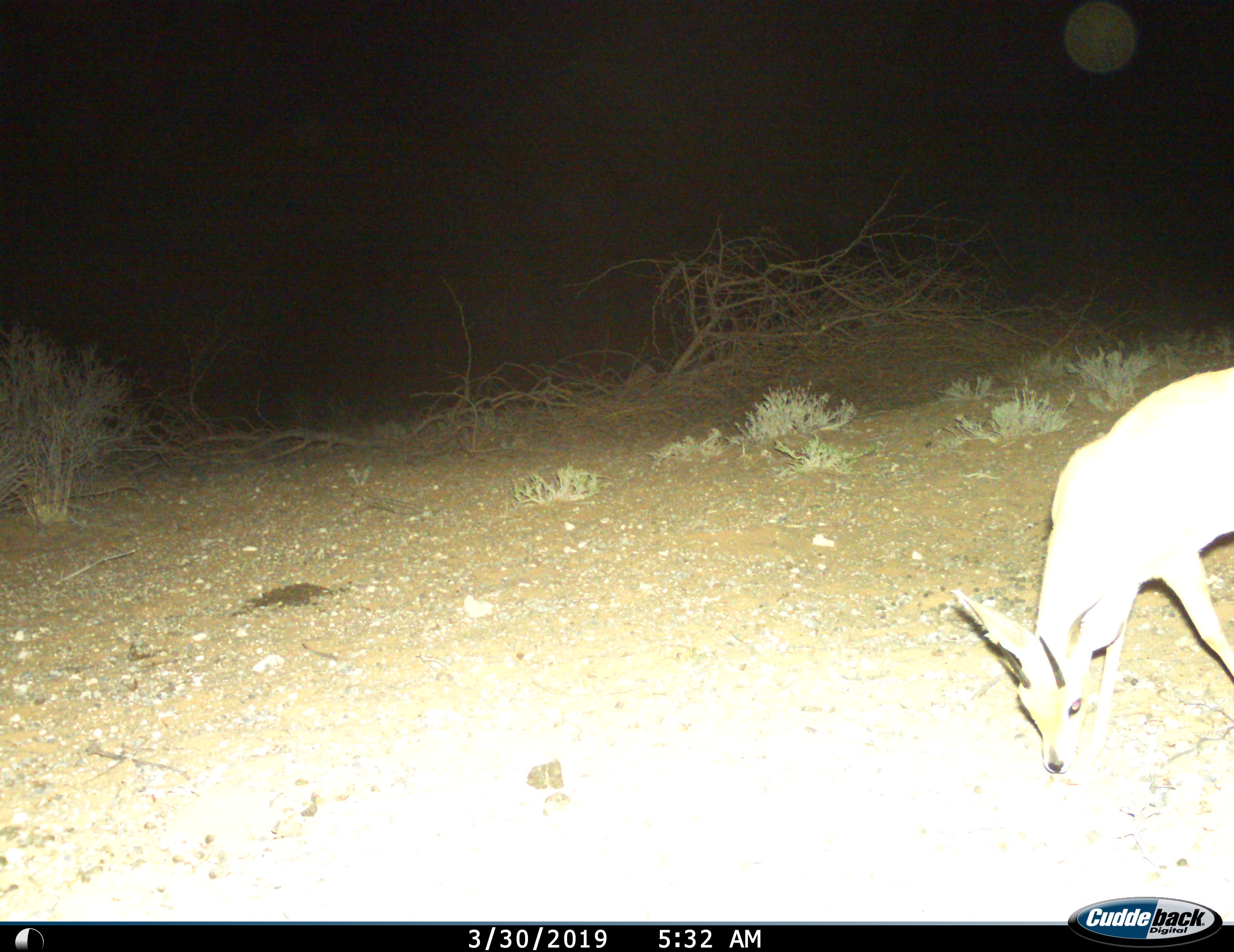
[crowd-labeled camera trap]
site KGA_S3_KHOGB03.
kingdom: Animalia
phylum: Chordata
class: Mammalia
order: Artiodactyla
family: Bovidae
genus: Raphicerus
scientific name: Raphicerus campestris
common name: steenbok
Steenbok (Raphicerus campestris), count 1. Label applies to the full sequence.